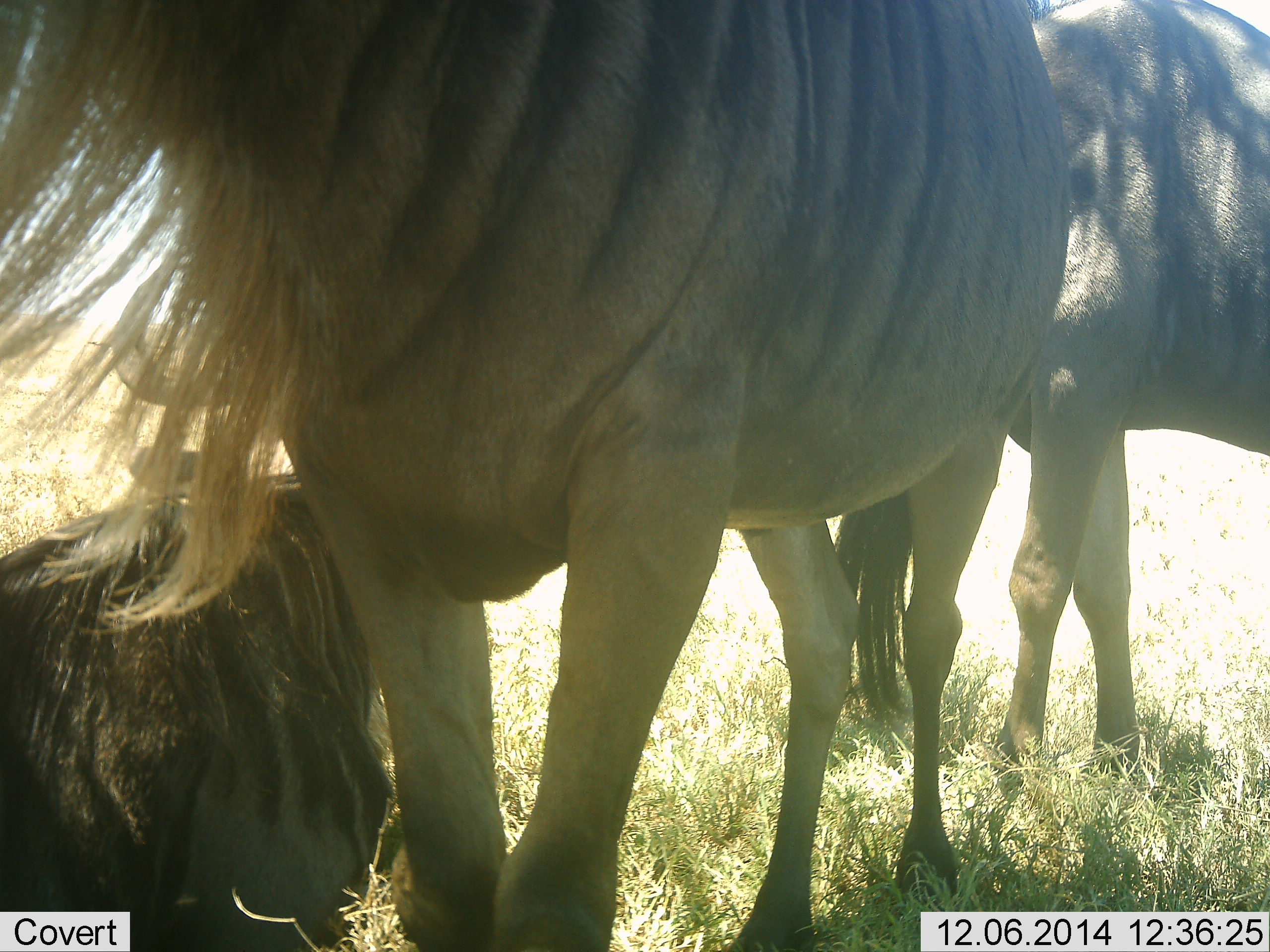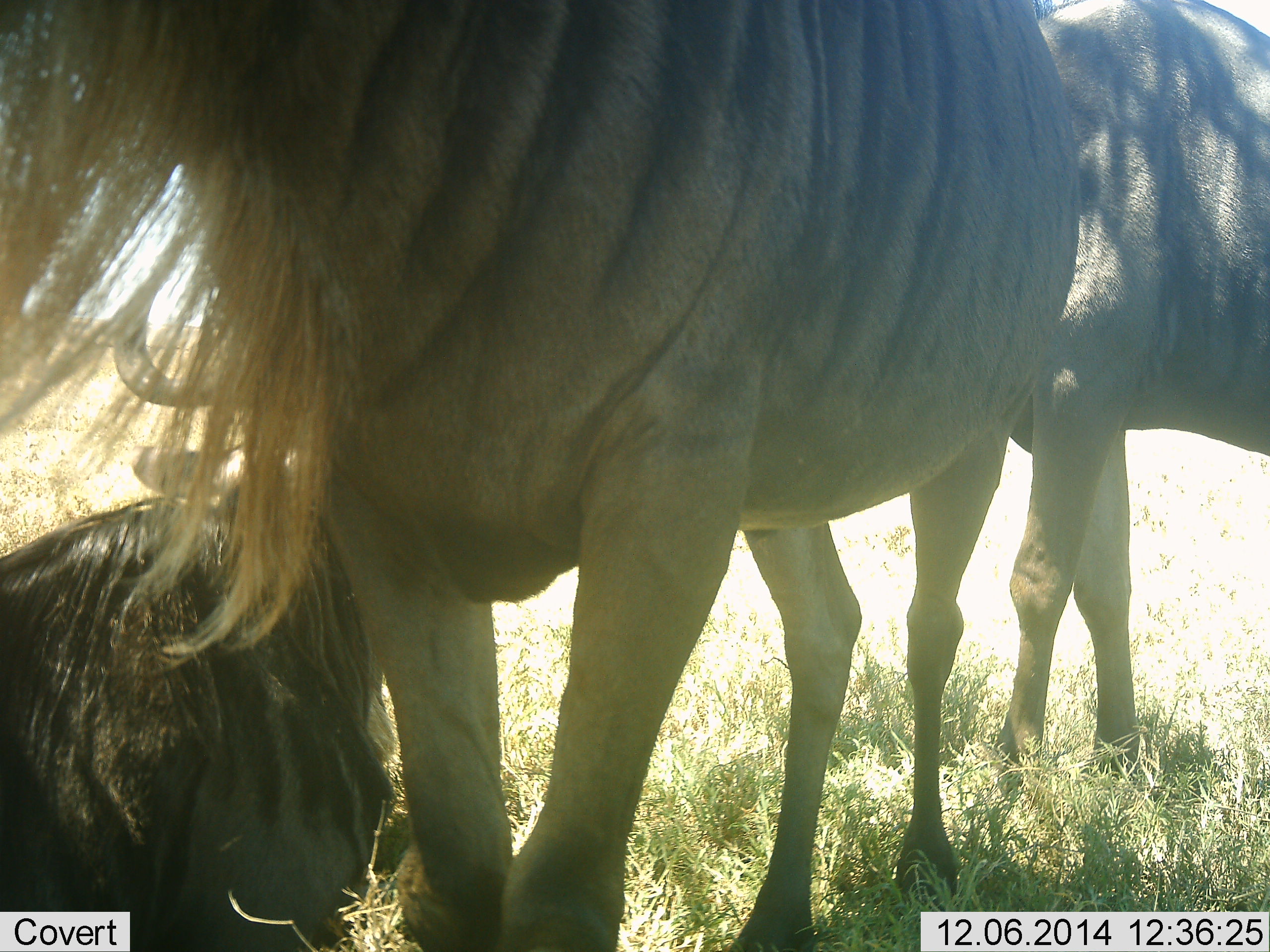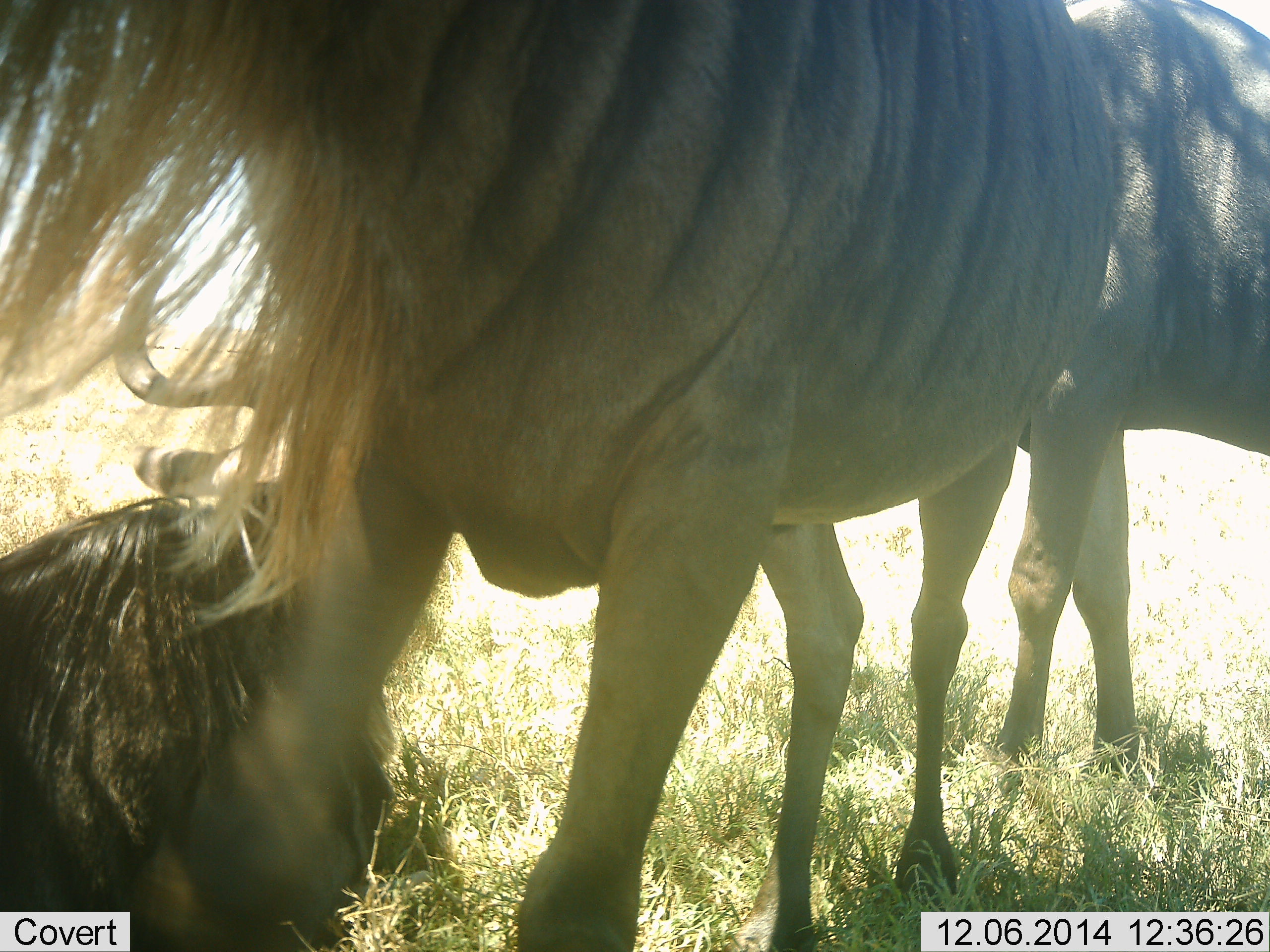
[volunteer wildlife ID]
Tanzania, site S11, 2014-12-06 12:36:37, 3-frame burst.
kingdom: Animalia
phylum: Chordata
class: Mammalia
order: Artiodactyla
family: Bovidae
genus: Connochaetes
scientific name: Connochaetes taurinus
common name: blue wildebeest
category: wildebeest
Wildebeest (blue wildebeest) (Connochaetes taurinus), count 3. Behavior (volunteer vote fractions): standing 70%, resting 80%, moving 0%, interacting 10%. Young present (vote fraction): 0%. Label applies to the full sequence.